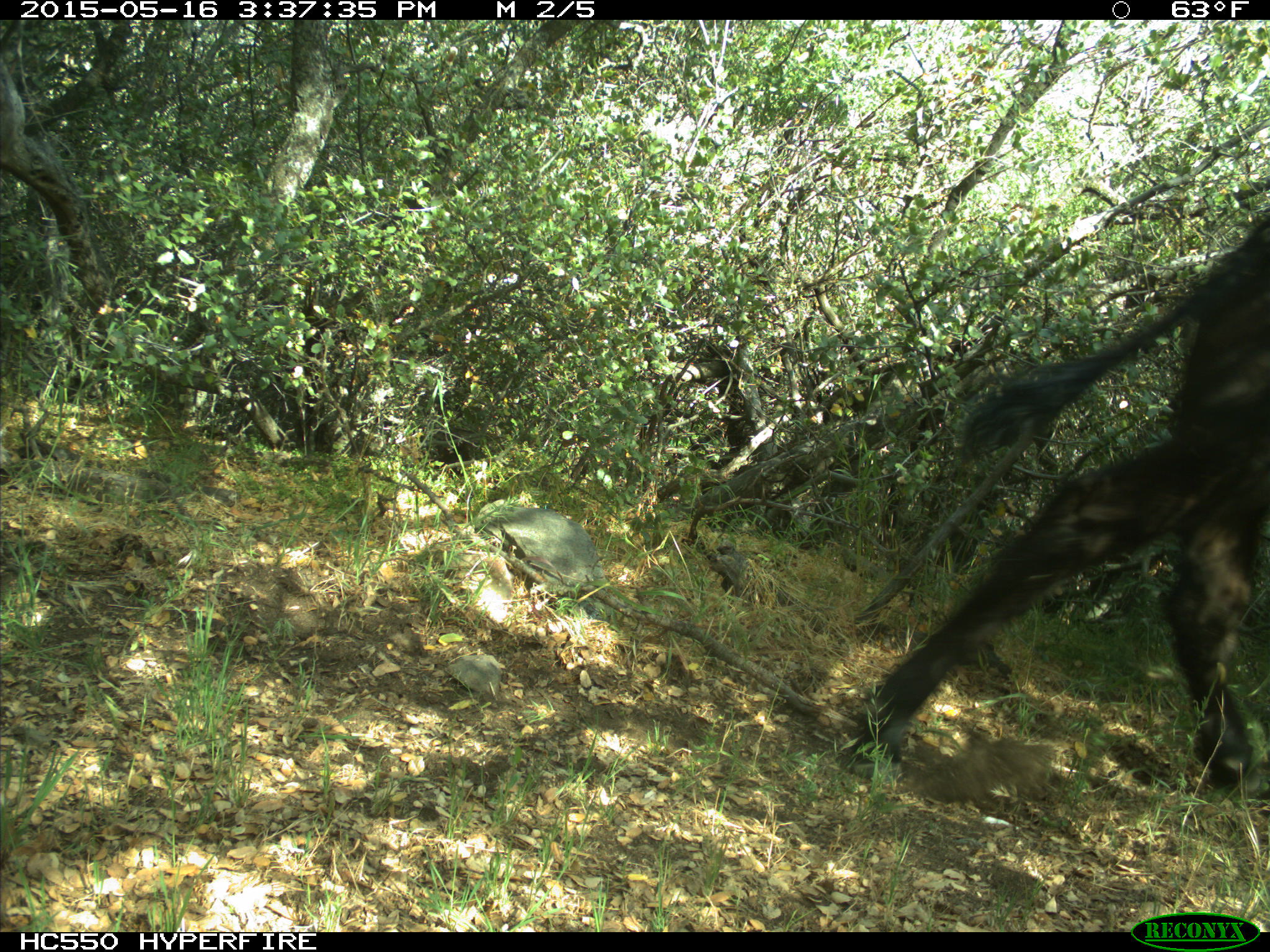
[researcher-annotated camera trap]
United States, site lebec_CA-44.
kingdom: Animalia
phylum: Chordata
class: Mammalia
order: Artiodactyla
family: Bovidae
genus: Bos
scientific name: Bos taurus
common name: domestic cow